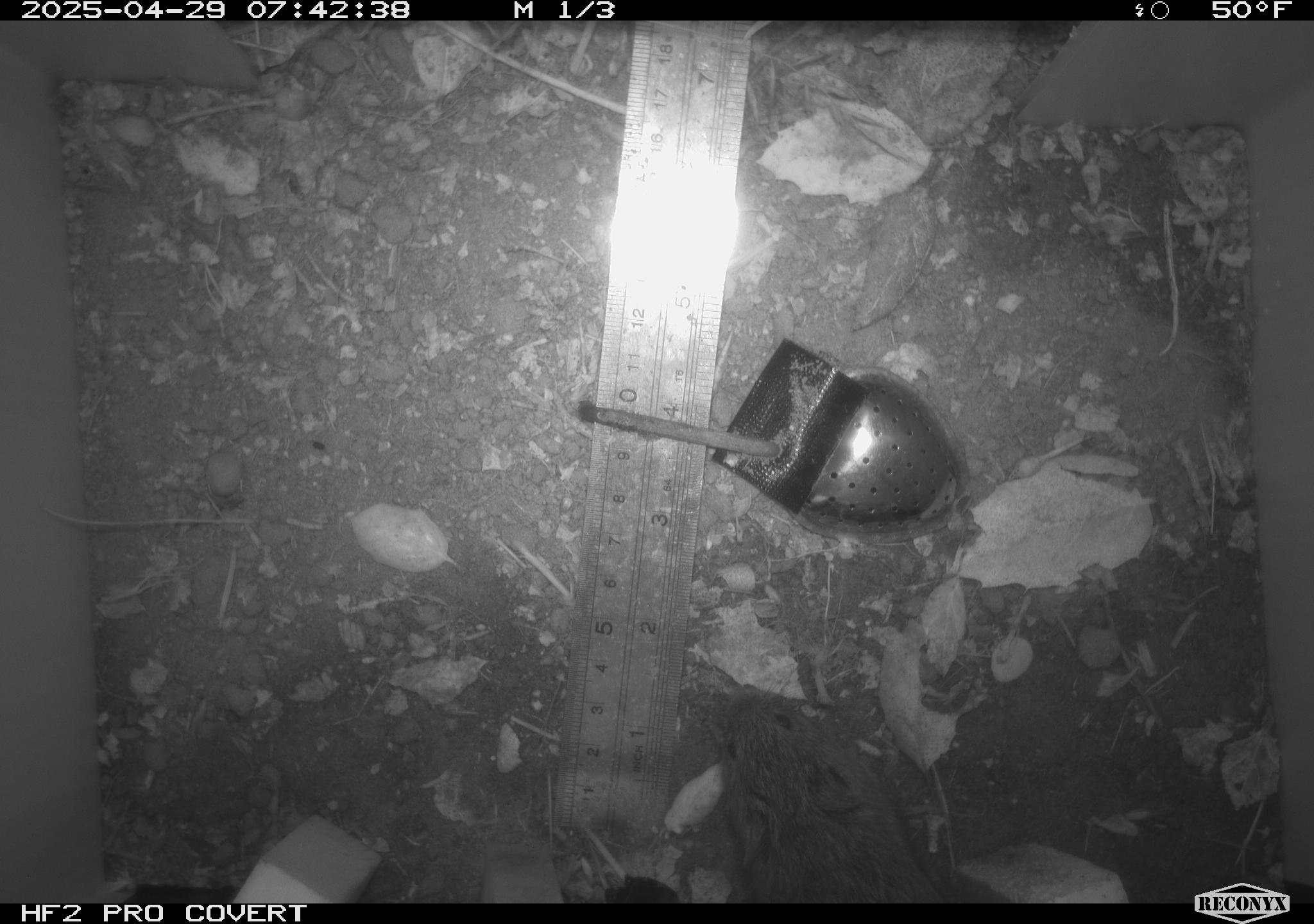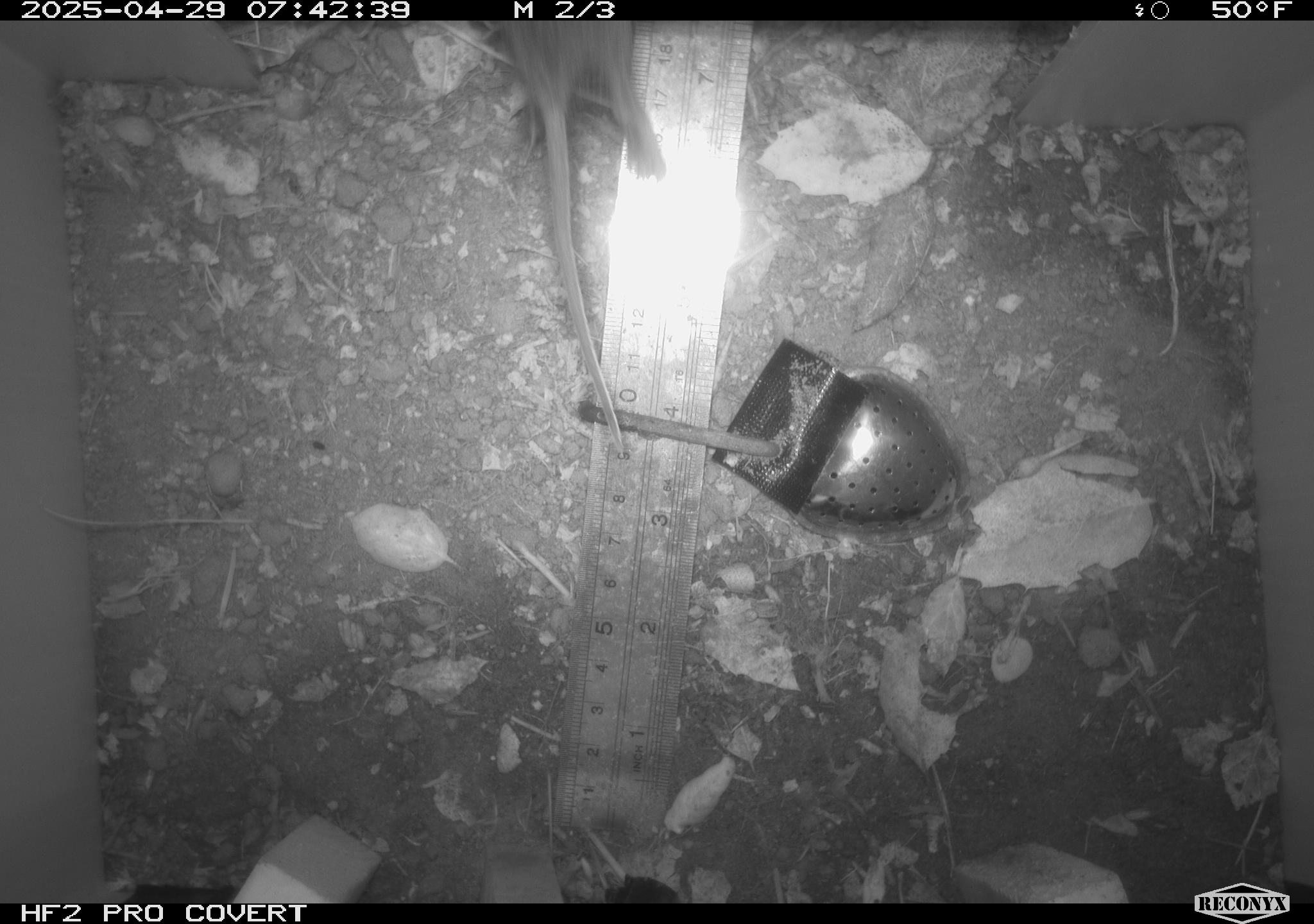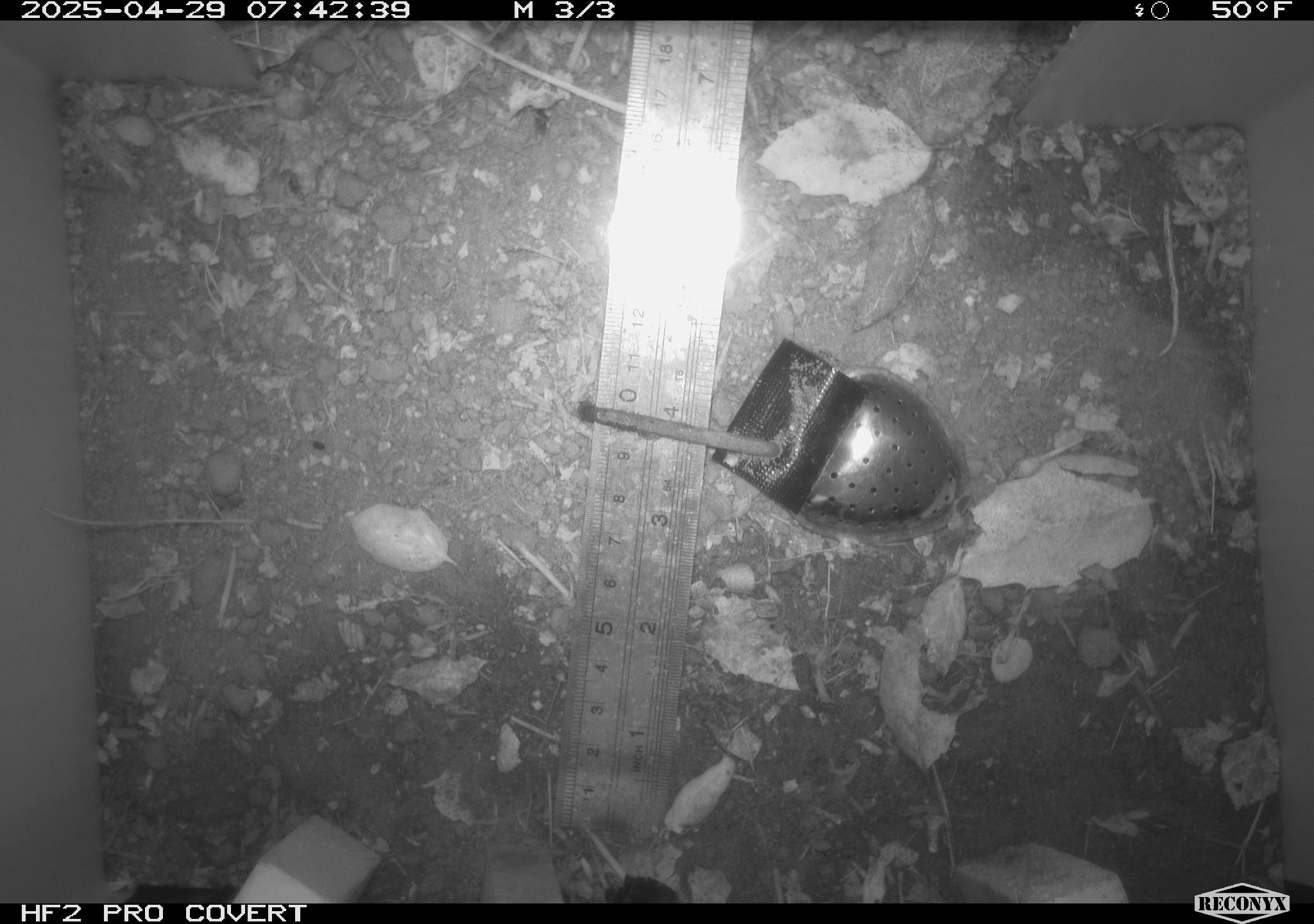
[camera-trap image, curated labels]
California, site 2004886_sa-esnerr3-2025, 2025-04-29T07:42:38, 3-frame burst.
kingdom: Animalia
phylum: Chordata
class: Mammalia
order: Rodentia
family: Cricetidae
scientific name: Arvicolinae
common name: voles, lemmings, and muskrats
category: arvicolinae subfamily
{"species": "arvicolinae subfamily (voles, lemmings, and muskrats) (Arvicolinae)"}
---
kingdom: Animalia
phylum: Chordata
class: Mammalia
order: Rodentia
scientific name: Rodentia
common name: rodent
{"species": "rodent (Rodentia)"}